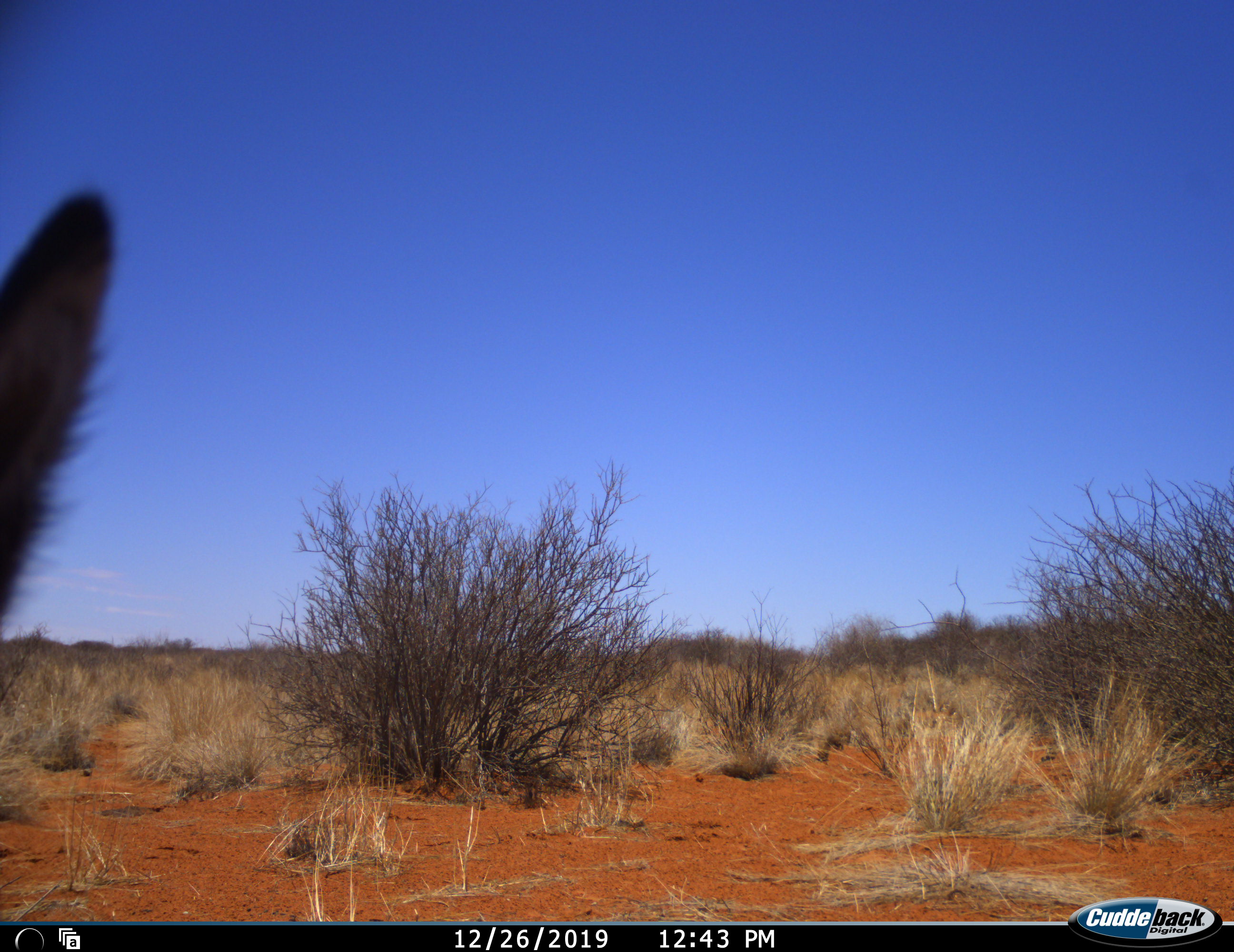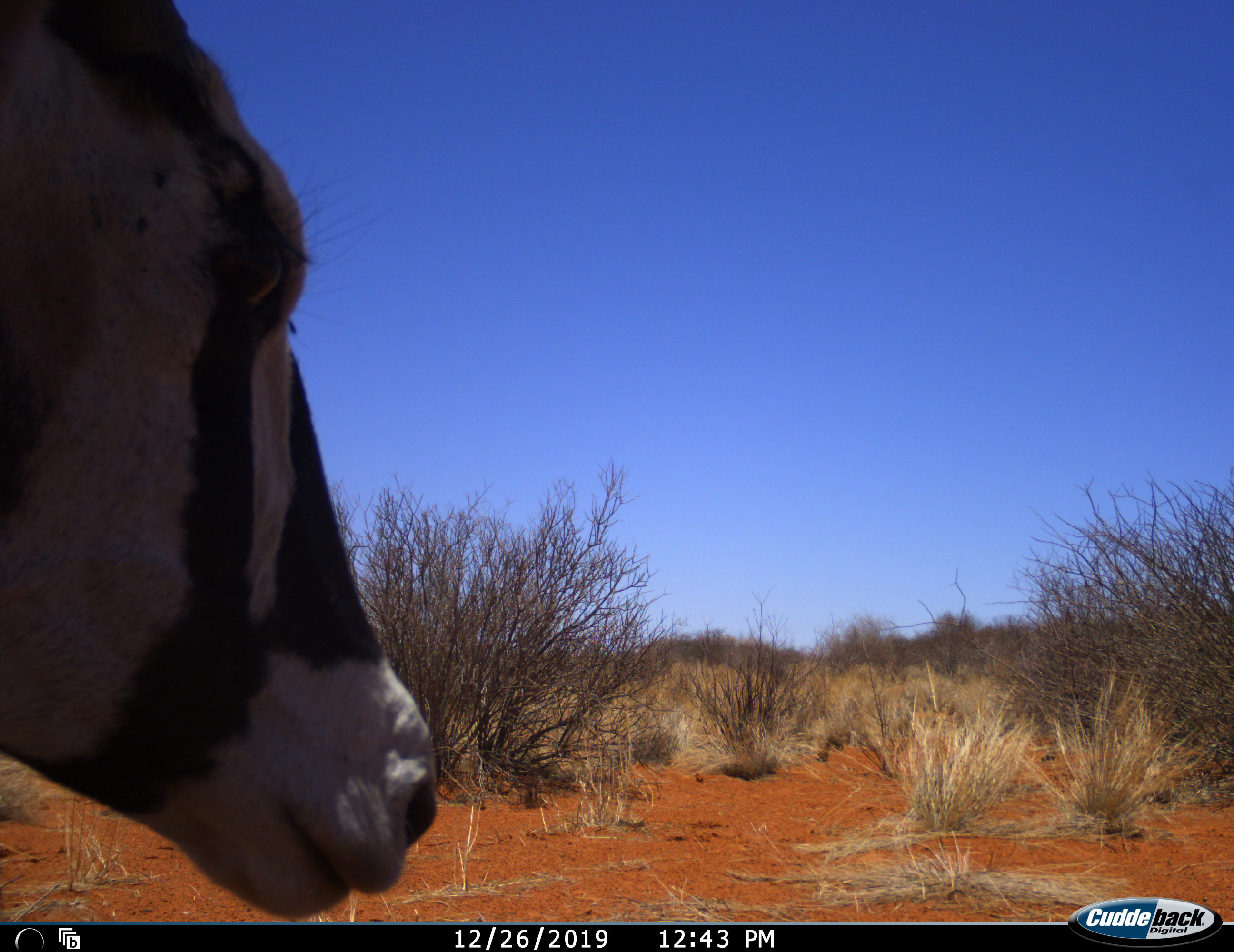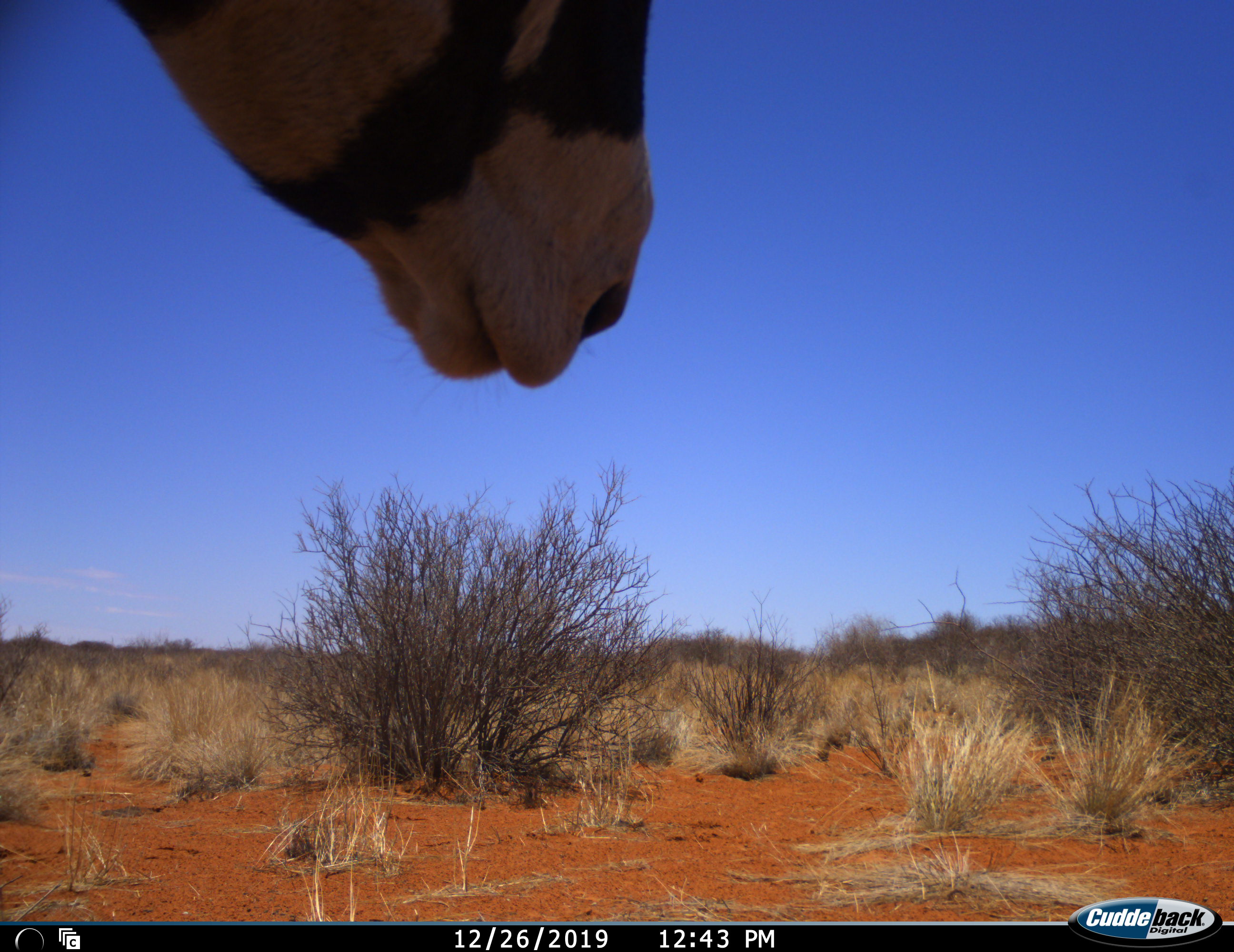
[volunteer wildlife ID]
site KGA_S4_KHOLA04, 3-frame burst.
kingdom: Animalia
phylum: Chordata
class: Mammalia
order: Artiodactyla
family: Bovidae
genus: Oryx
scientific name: Oryx gazella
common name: gemsbok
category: oryx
Oryx (gemsbok) (Oryx gazella), count 1. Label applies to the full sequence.